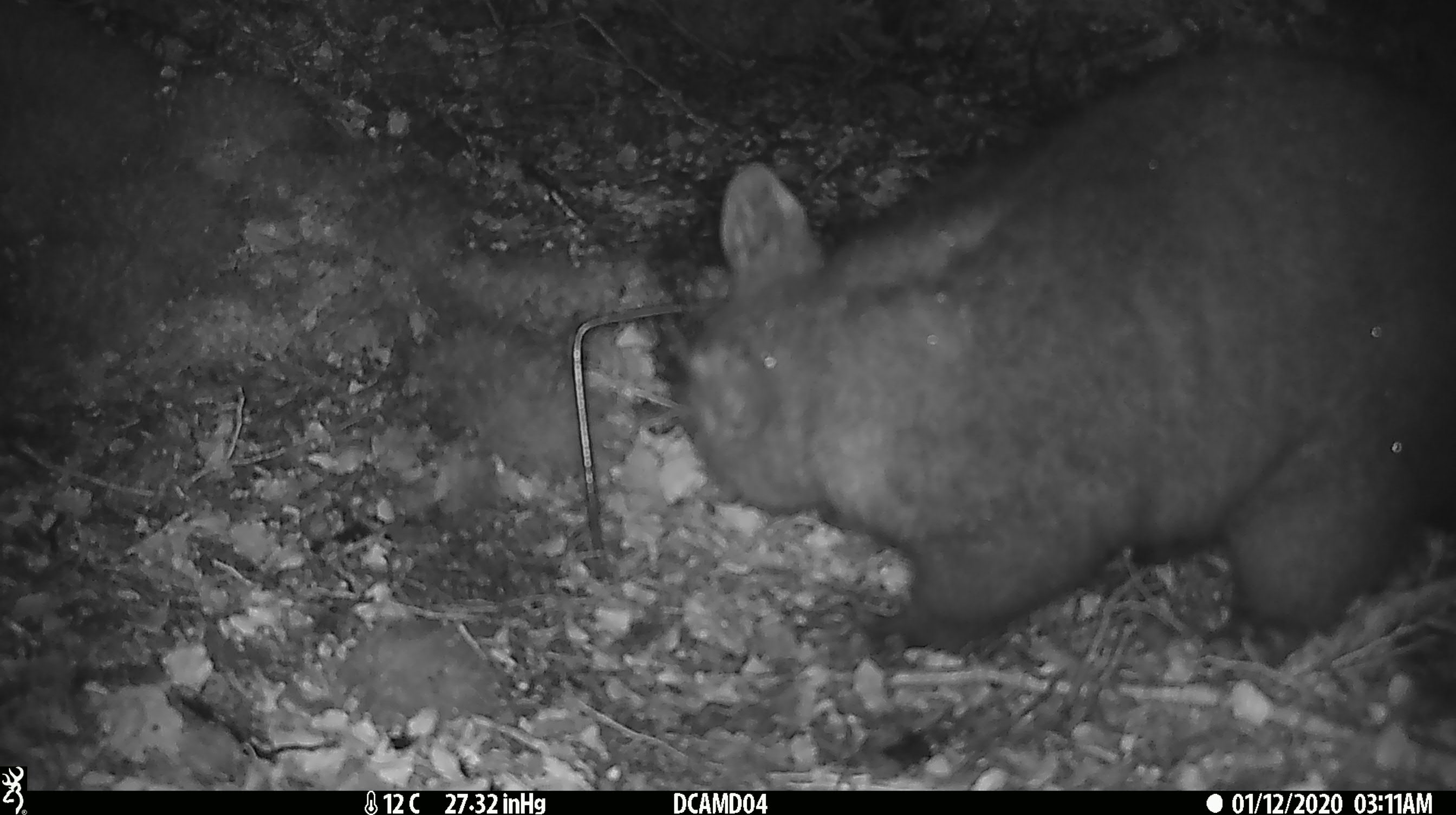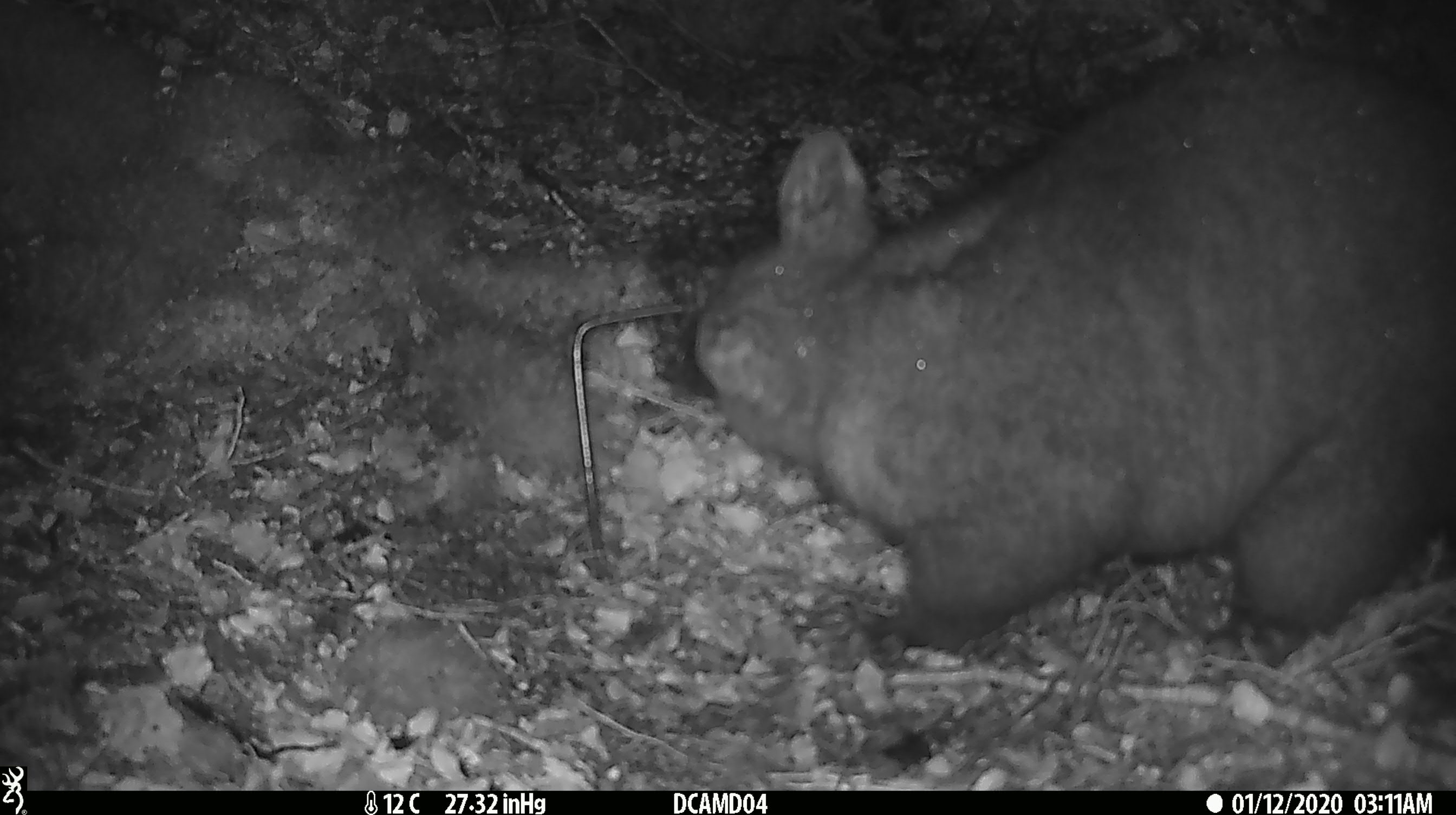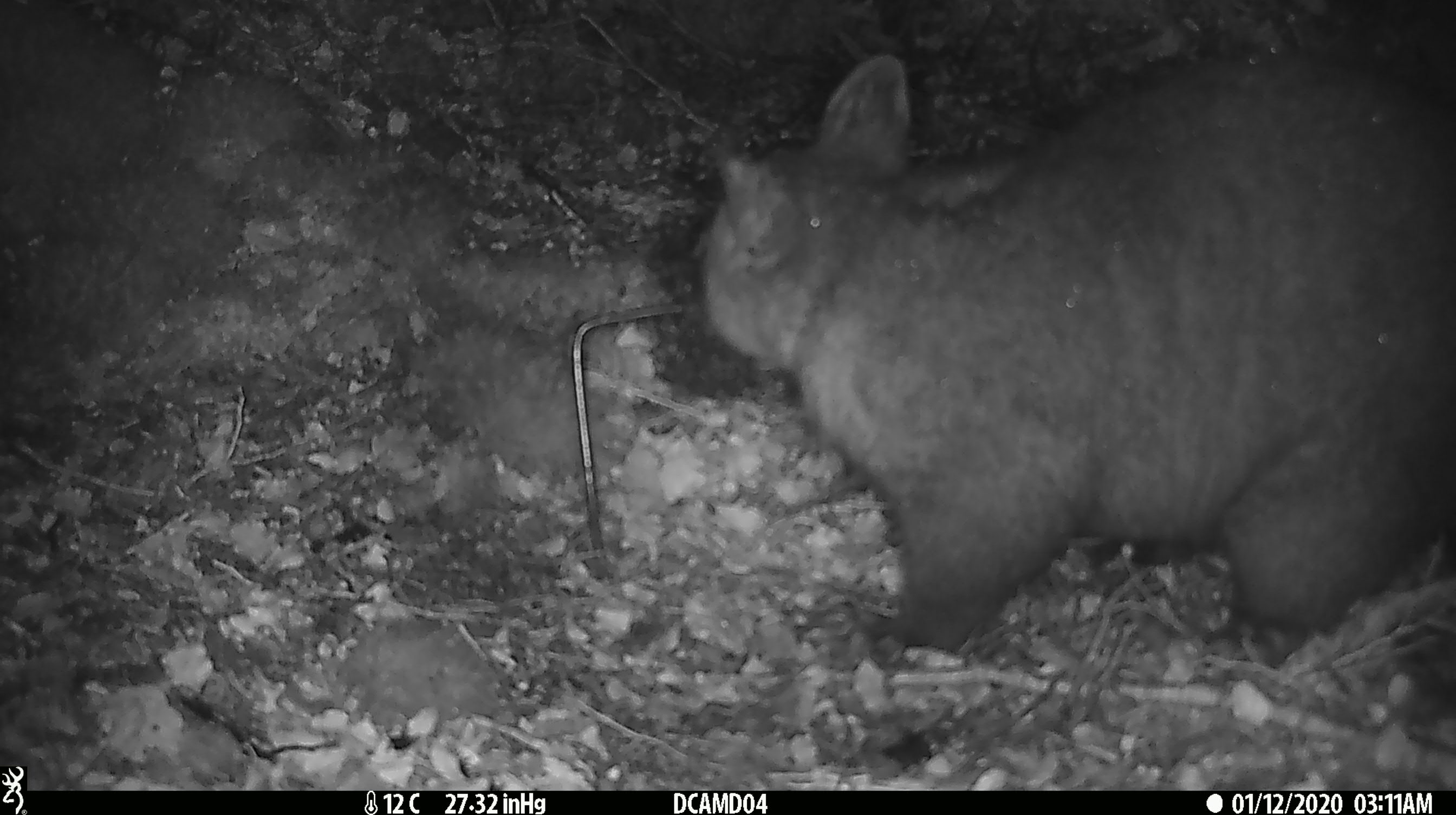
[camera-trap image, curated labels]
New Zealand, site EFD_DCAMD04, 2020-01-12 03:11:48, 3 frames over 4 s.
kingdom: Animalia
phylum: Chordata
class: Mammalia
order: Diprotodontia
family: Phalangeridae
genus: Trichosurus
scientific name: Trichosurus vulpecula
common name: common brushtail possum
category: possum